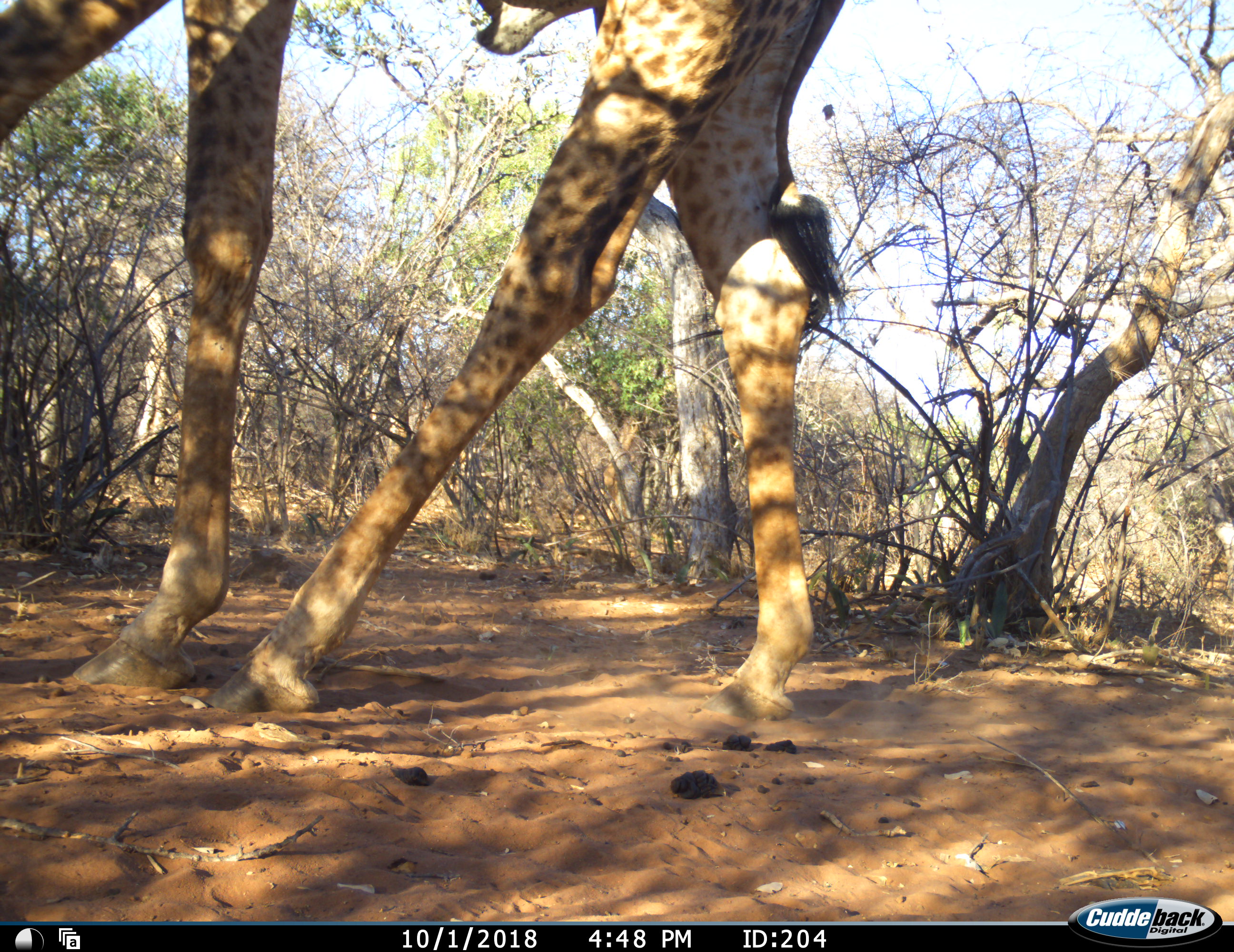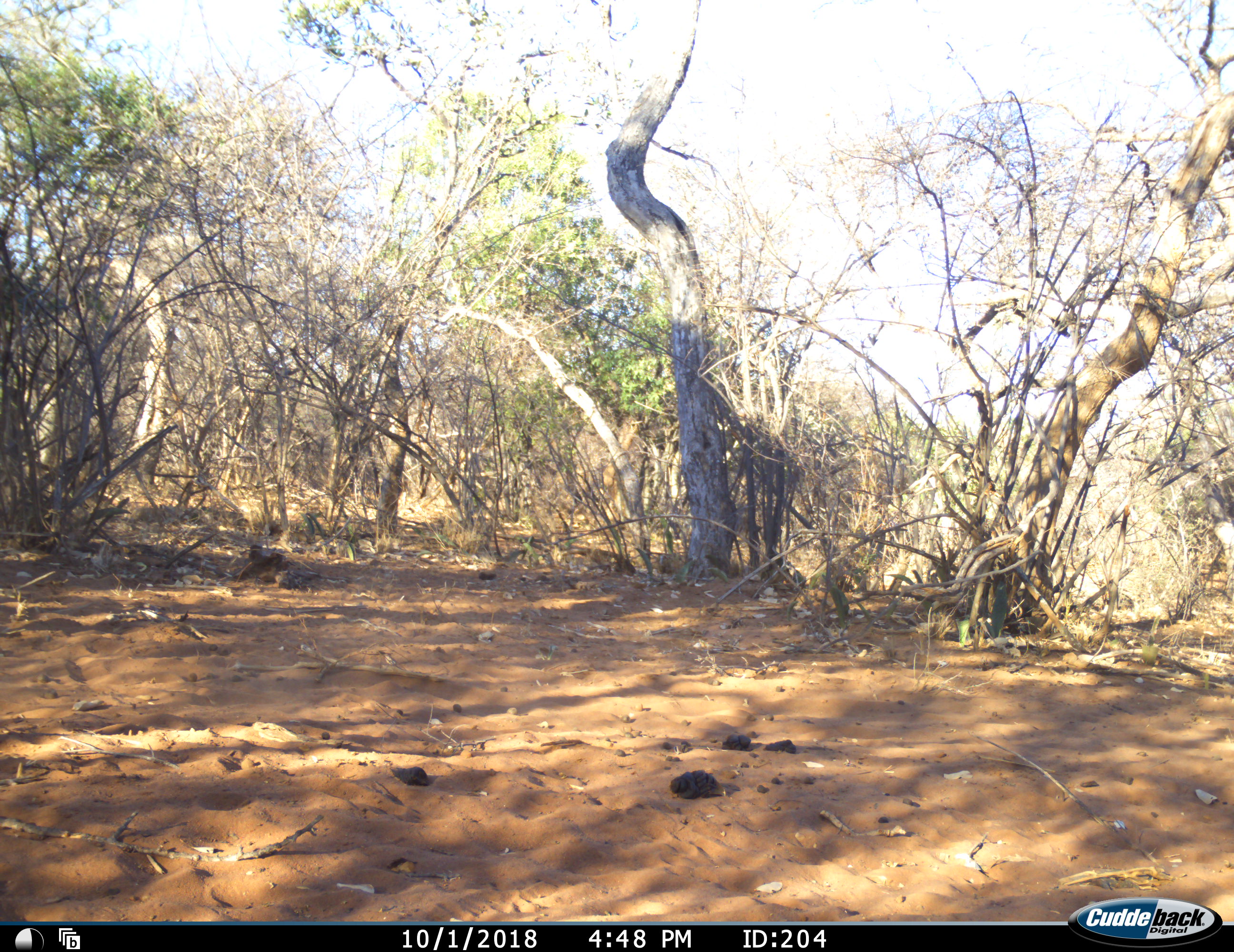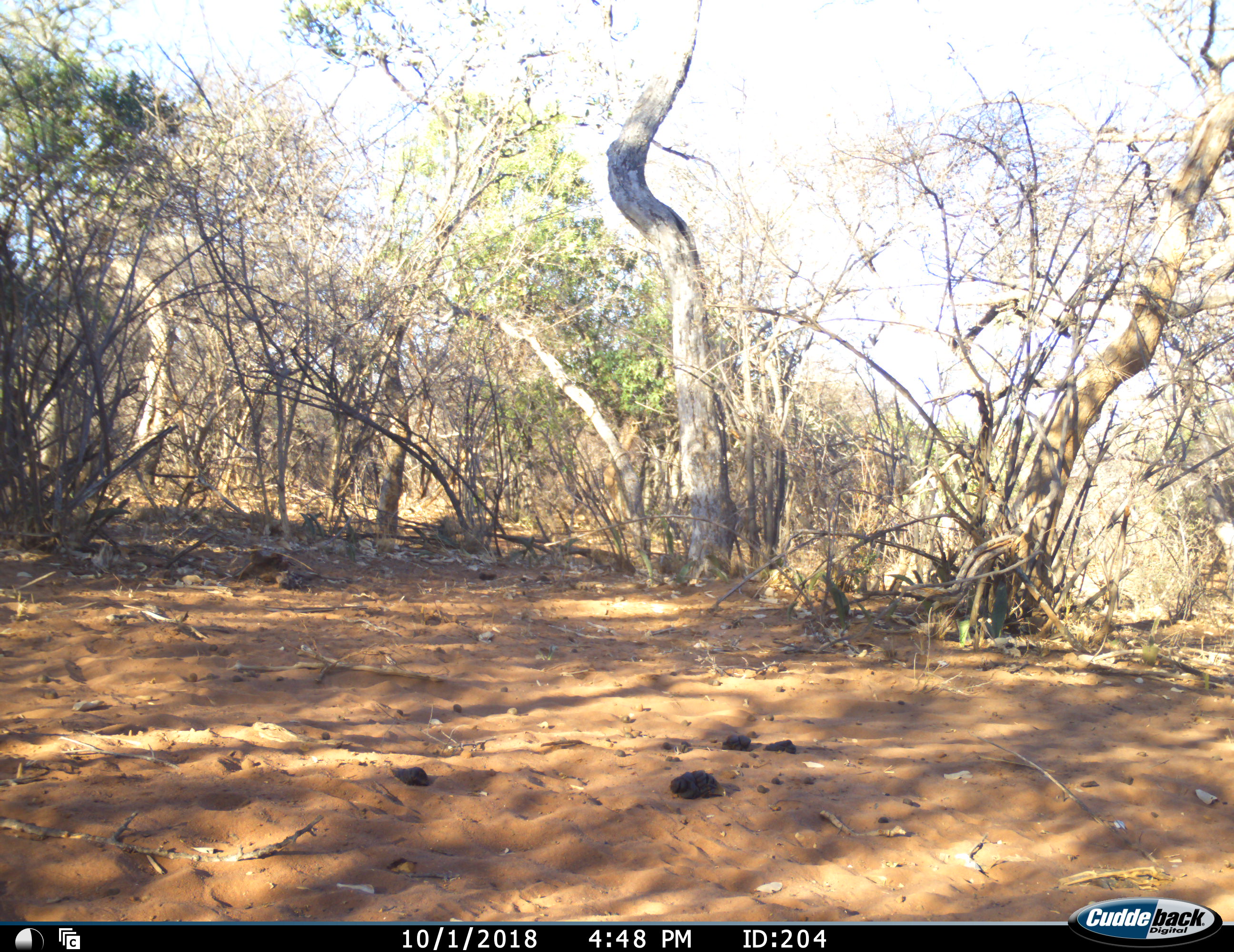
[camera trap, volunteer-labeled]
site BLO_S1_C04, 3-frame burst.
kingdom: Animalia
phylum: Chordata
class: Mammalia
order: Artiodactyla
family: Giraffidae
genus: Giraffa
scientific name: Giraffa camelopardalis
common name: giraffe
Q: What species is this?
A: Giraffe (Giraffa camelopardalis).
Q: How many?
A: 1.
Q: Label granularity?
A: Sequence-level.